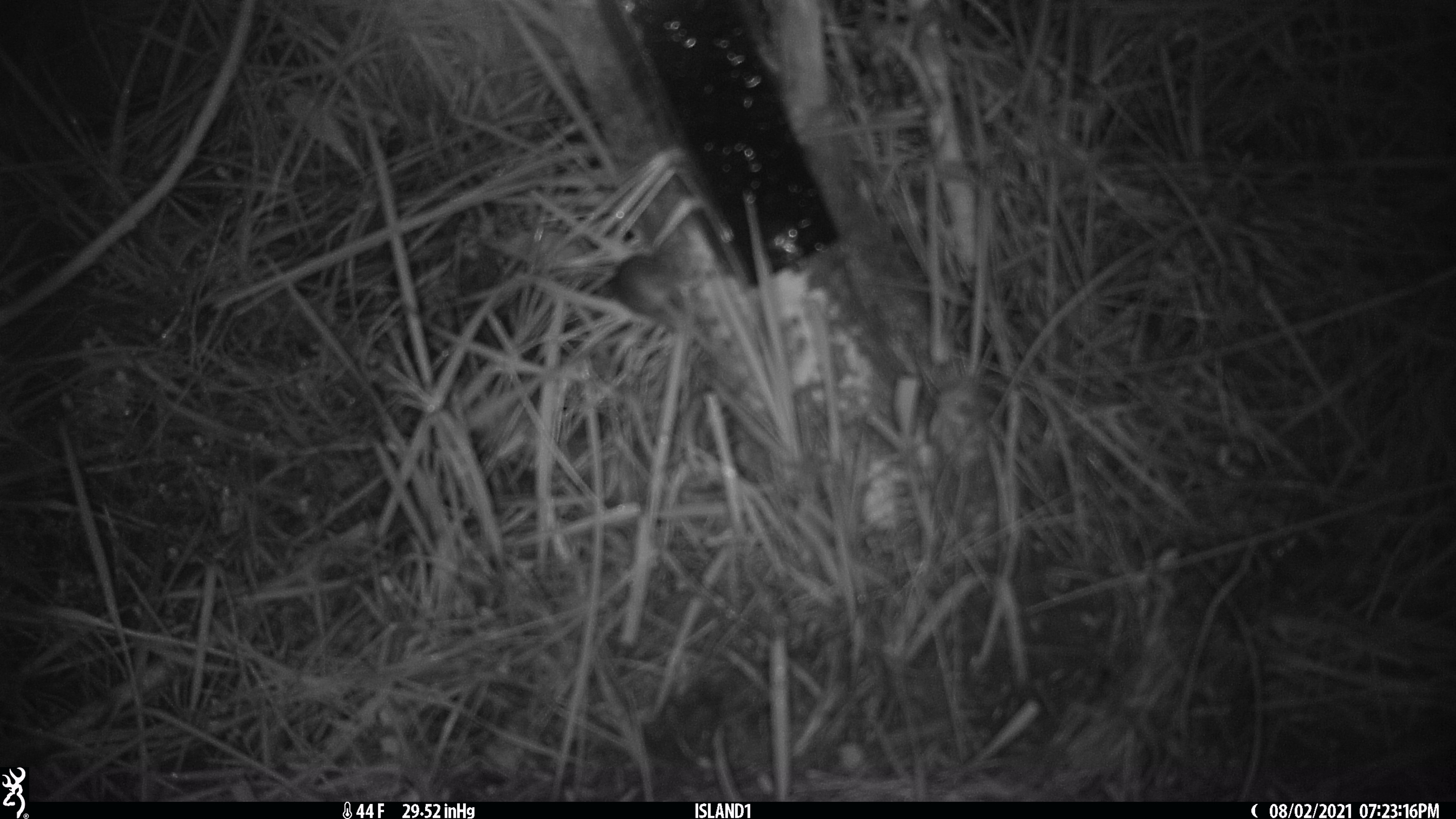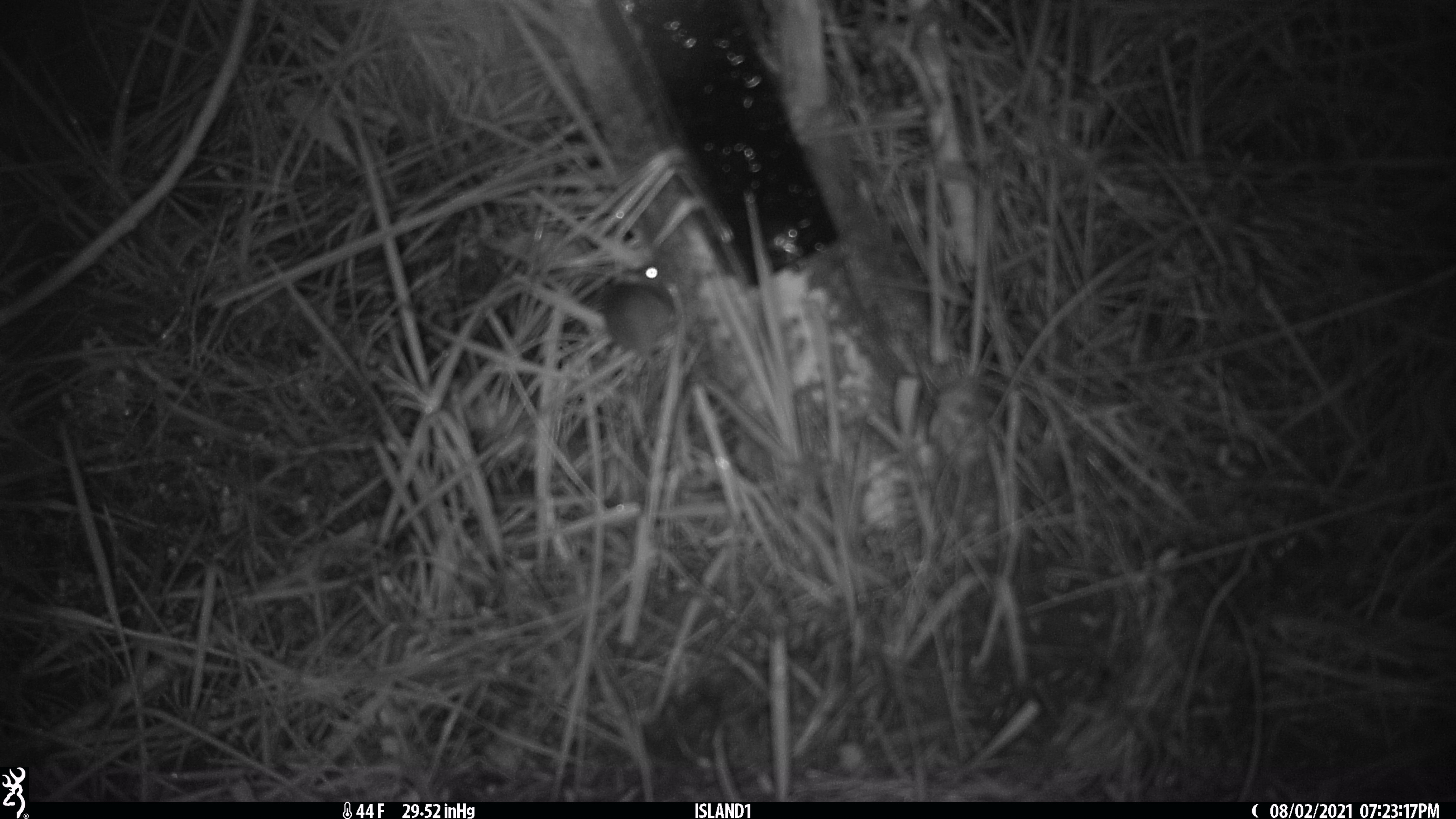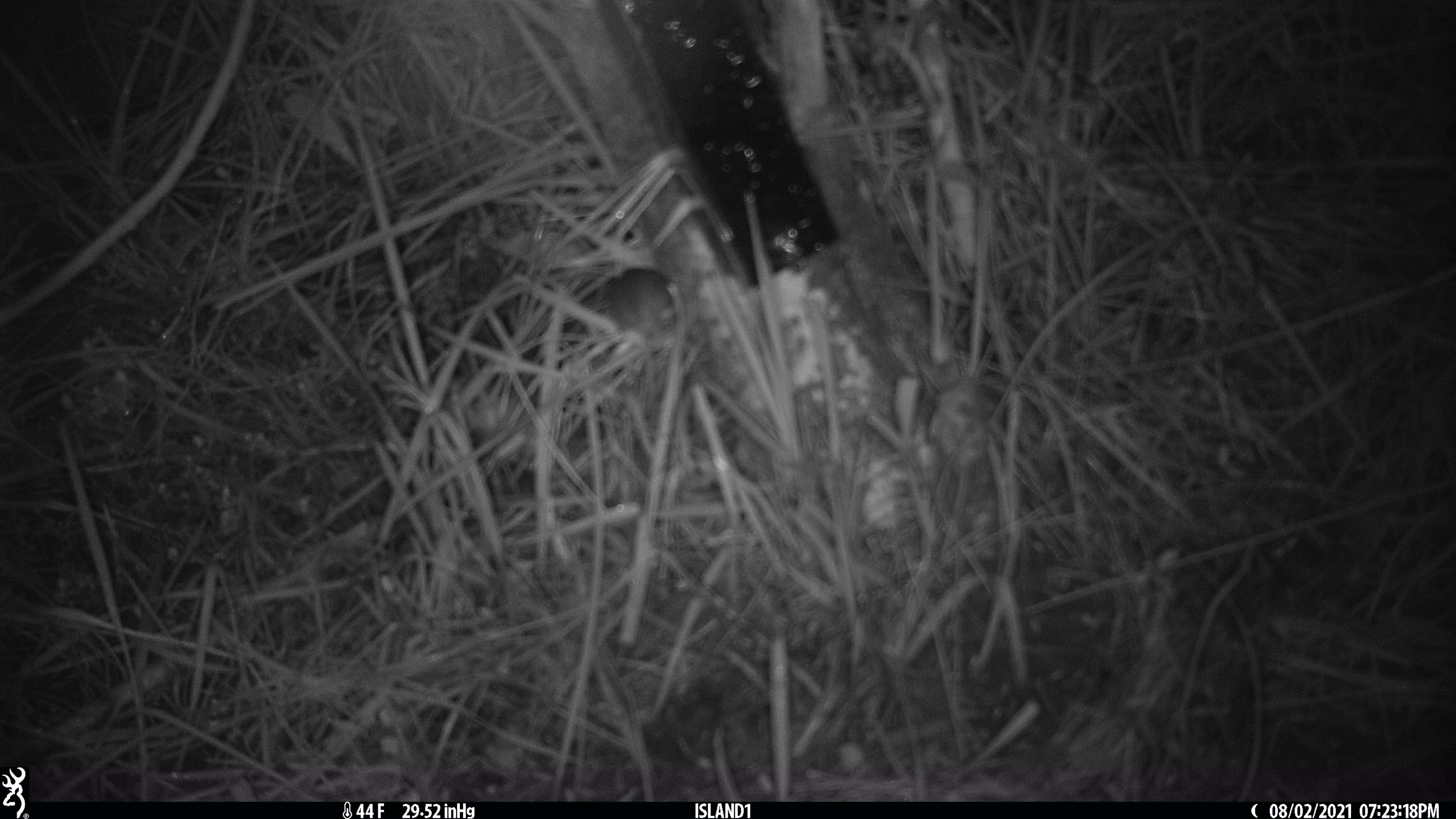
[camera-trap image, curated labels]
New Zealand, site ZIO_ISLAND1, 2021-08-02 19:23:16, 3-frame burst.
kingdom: Animalia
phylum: Chordata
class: Mammalia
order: Rodentia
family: Muridae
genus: Mus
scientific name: Mus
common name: mouse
Mouse (Mus).